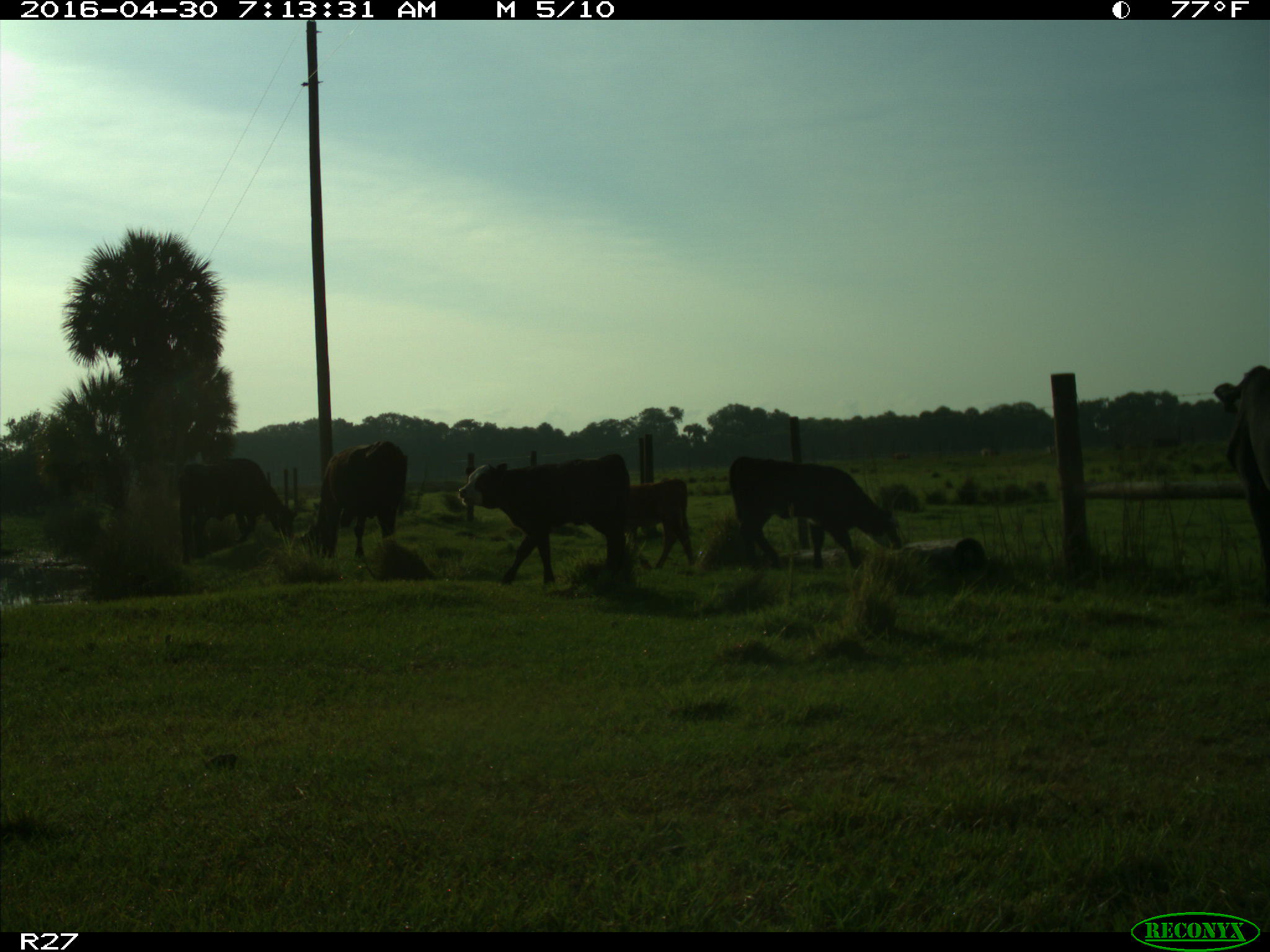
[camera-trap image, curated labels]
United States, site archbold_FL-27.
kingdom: Animalia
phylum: Chordata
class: Mammalia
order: Artiodactyla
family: Bovidae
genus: Bos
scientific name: Bos taurus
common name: domestic cow